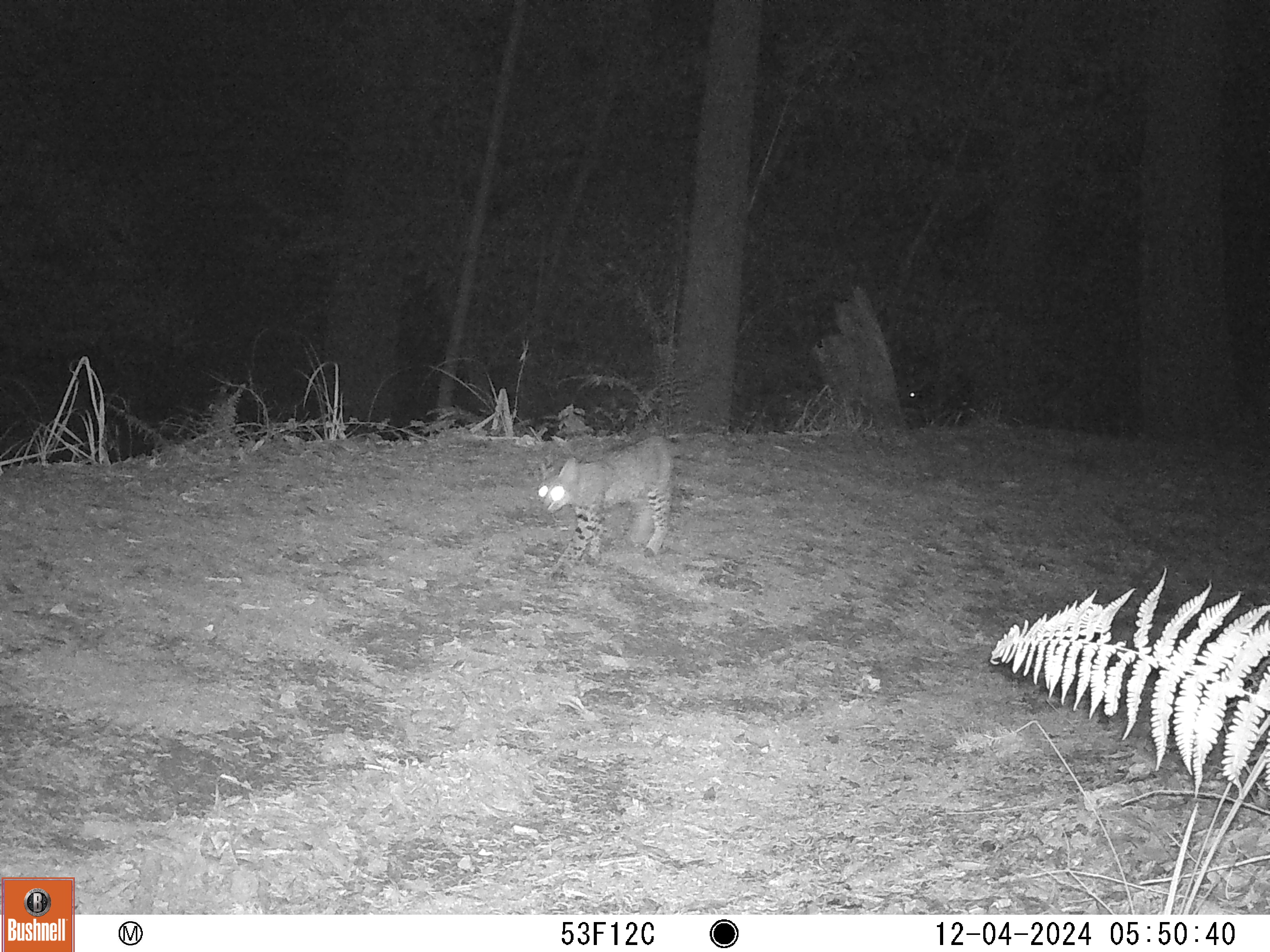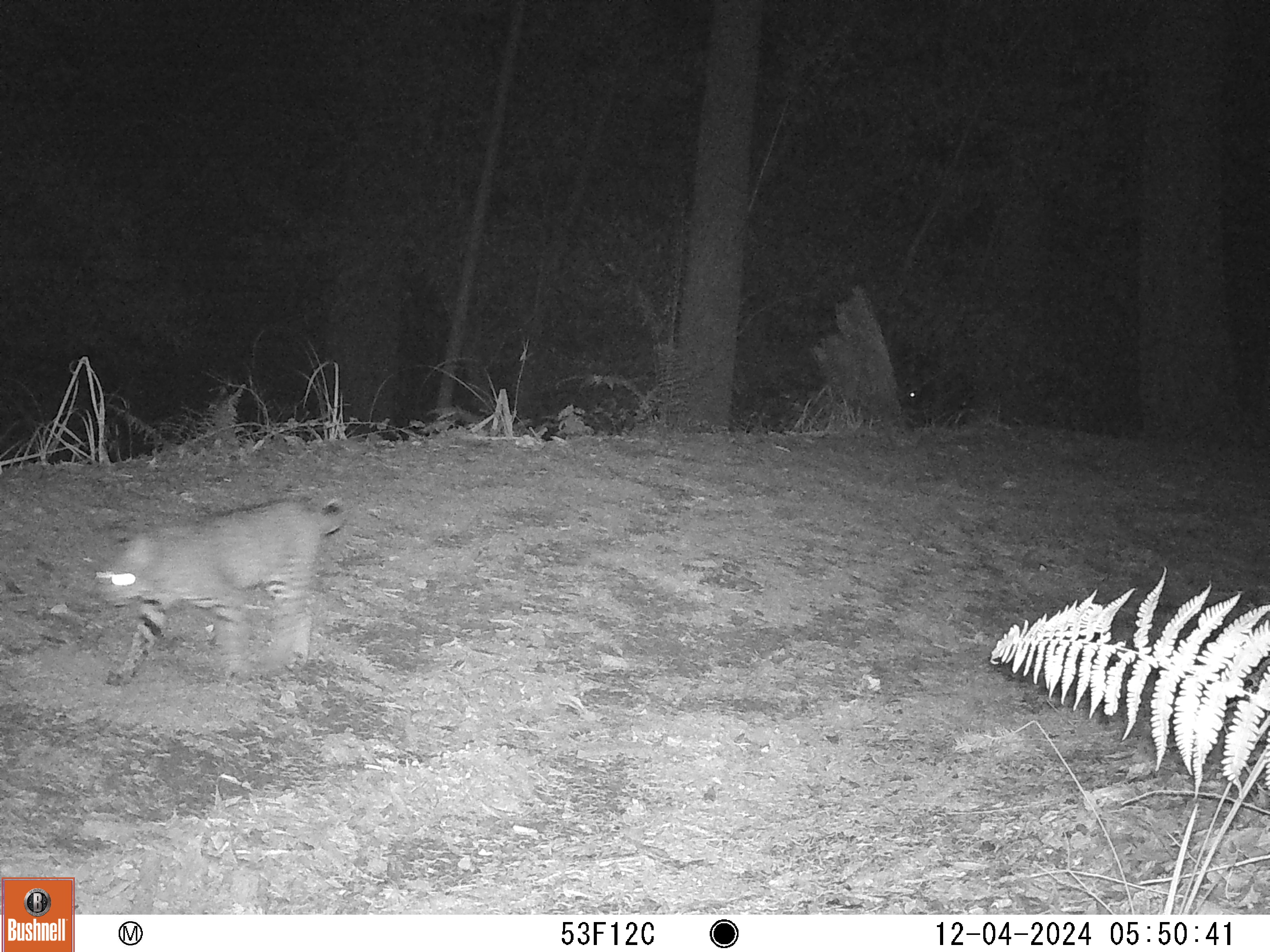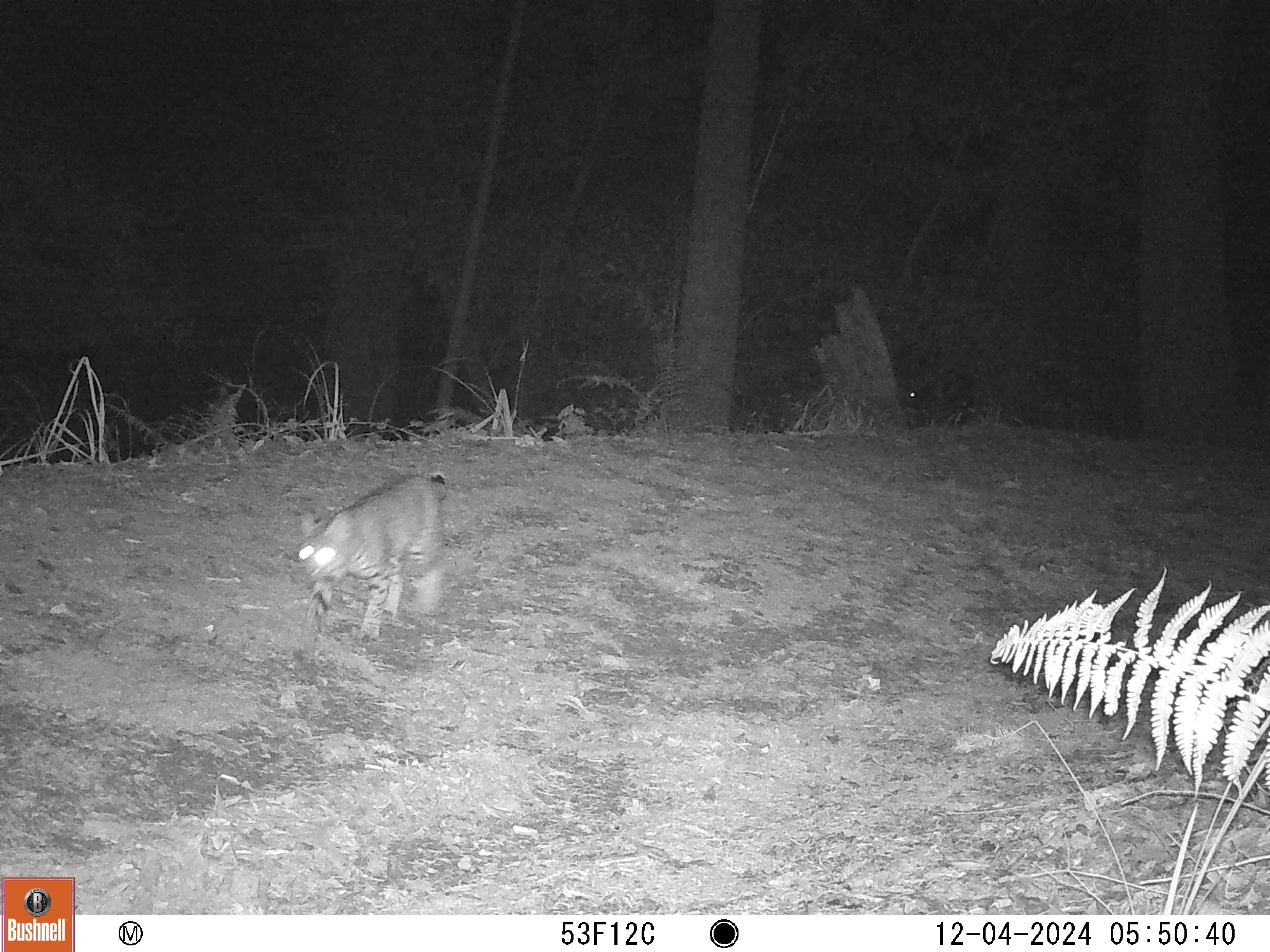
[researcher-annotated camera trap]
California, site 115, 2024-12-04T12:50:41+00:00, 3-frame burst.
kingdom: Animalia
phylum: Chordata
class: Mammalia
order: Carnivora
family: Felidae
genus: Lynx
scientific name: Lynx rufus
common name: bobcat